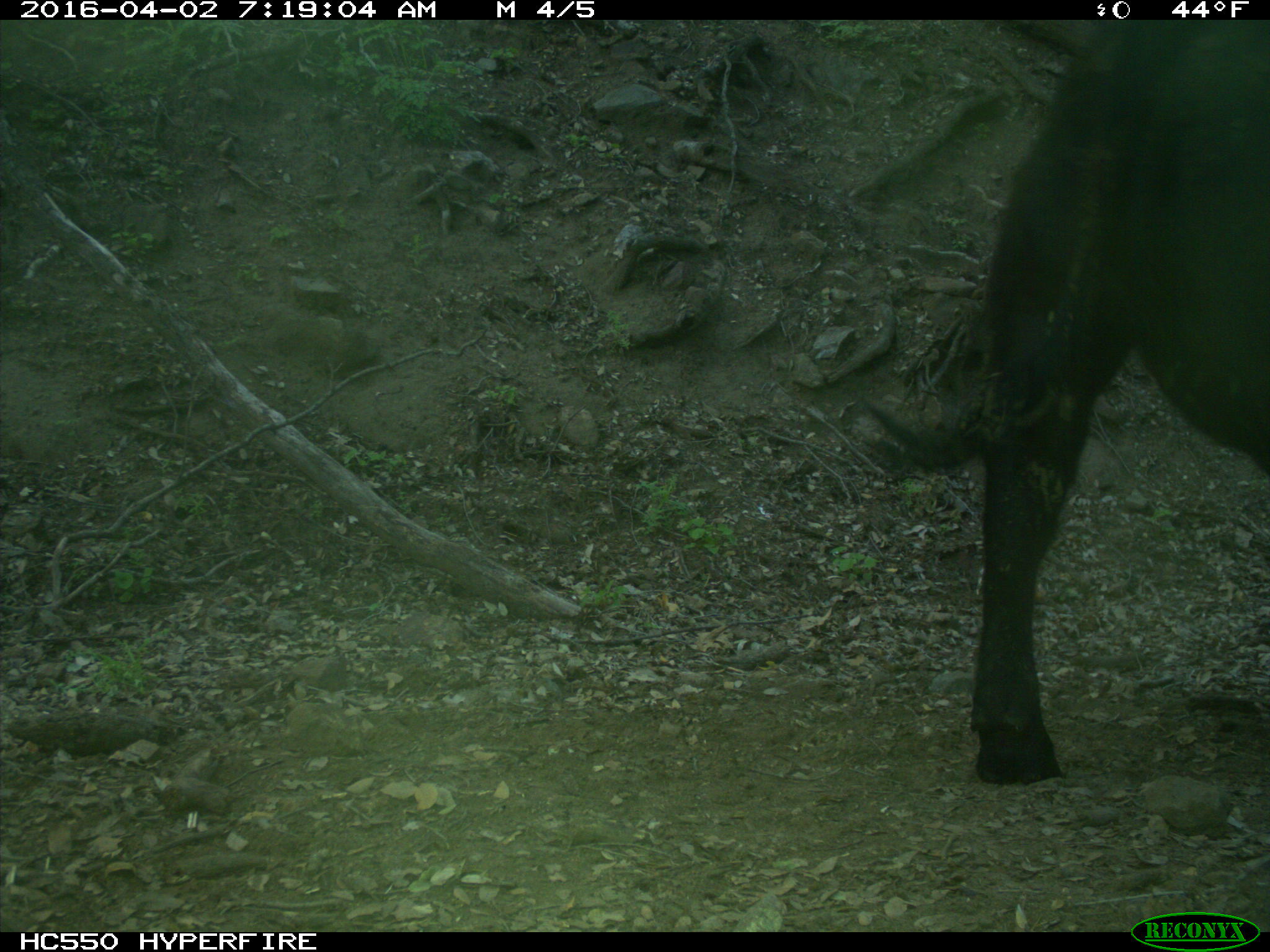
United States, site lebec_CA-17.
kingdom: Animalia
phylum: Chordata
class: Mammalia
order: Artiodactyla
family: Bovidae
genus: Bos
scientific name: Bos taurus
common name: domestic cow